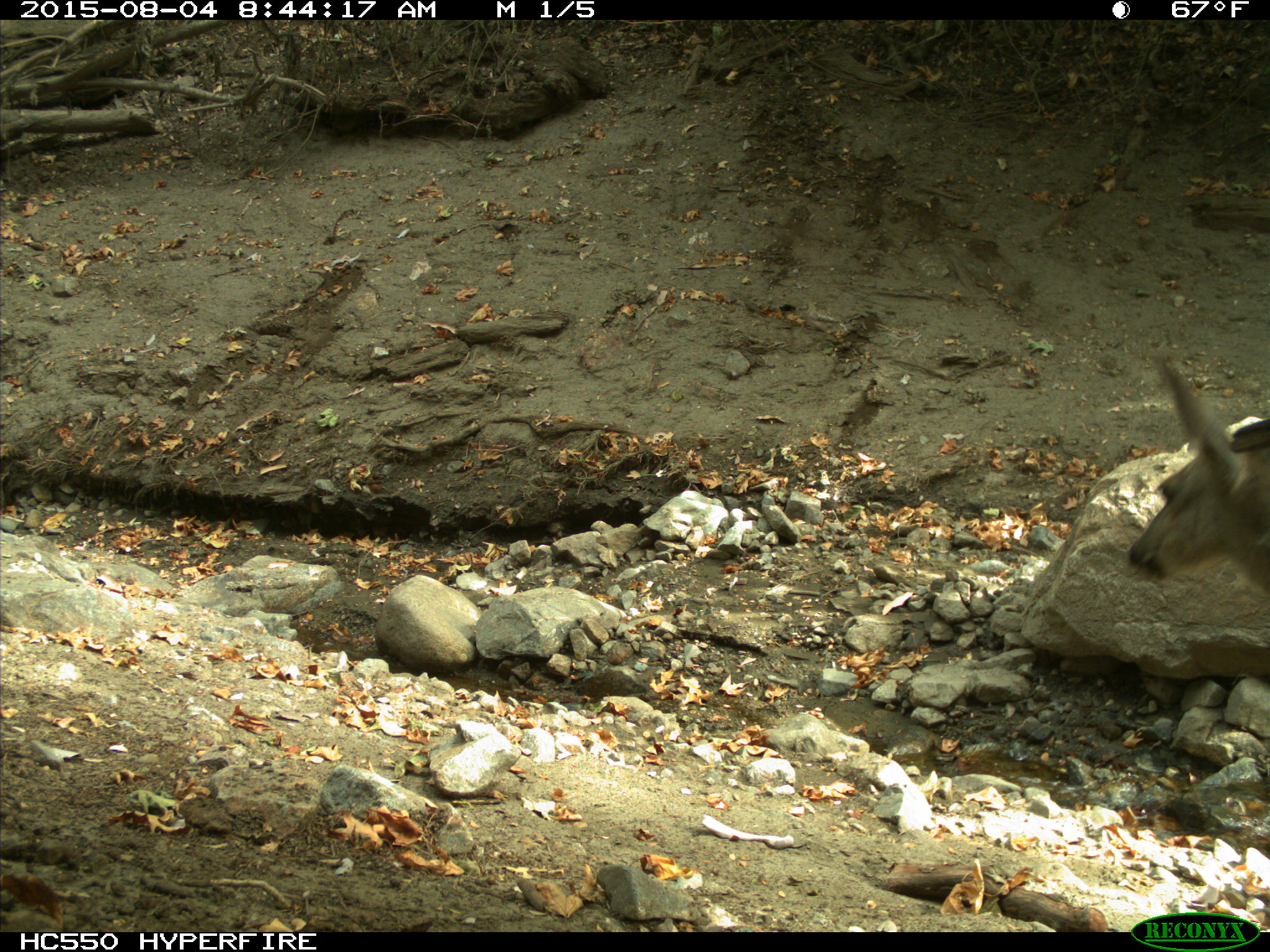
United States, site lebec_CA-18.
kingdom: Animalia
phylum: Chordata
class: Mammalia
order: Artiodactyla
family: Cervidae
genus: Odocoileus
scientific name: Odocoileus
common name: deer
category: unidentified deer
Unidentified deer (deer) (Odocoileus).